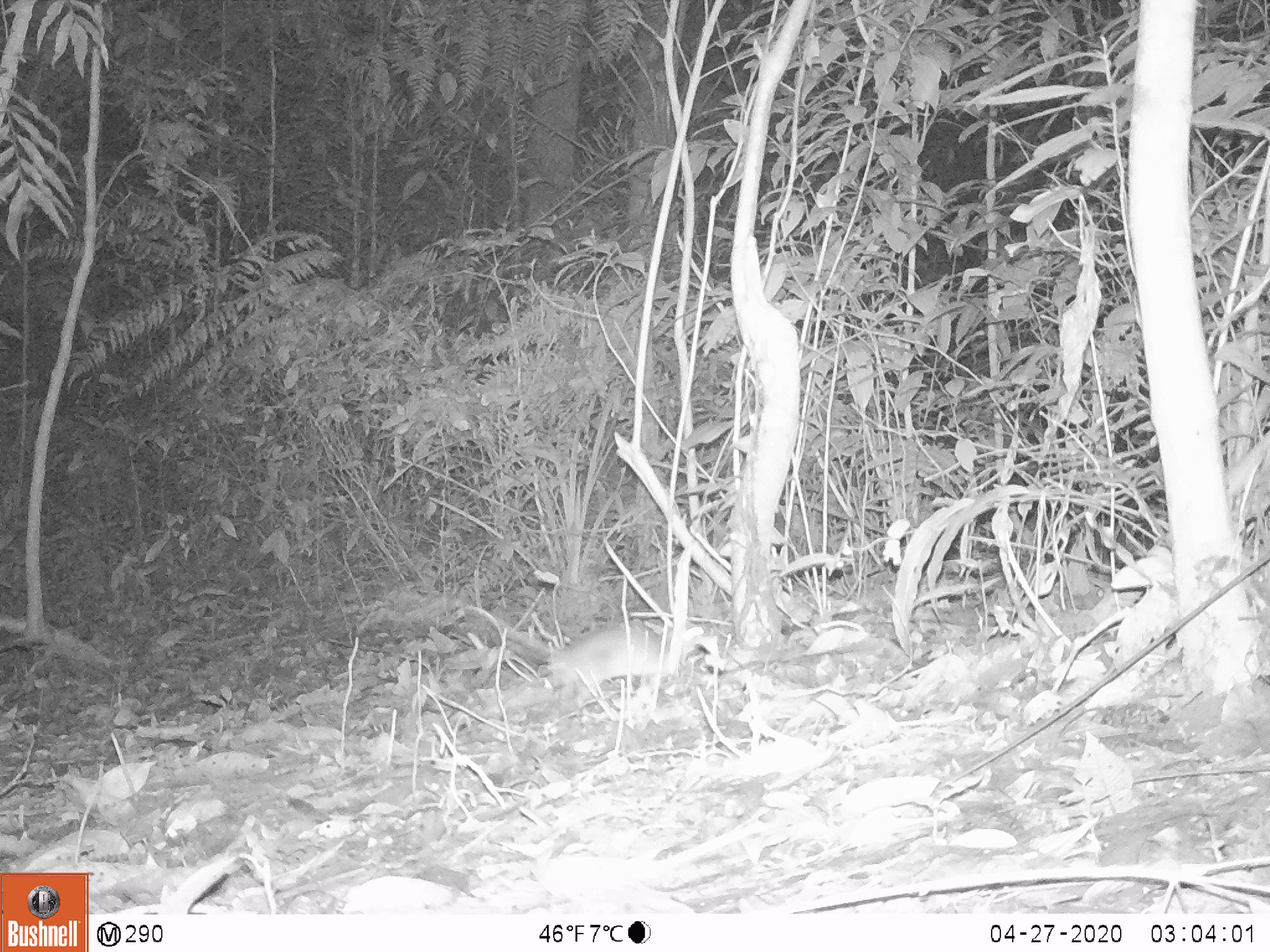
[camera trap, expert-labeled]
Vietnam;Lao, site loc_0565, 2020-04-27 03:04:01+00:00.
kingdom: Animalia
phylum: Chordata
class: Mammalia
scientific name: Mammalia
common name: mammal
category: unidentified small mammal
Unidentified small mammal (mammal) (Mammalia). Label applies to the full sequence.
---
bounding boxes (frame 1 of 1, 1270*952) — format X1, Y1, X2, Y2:
unidentified small mammal: 537, 621, 680, 706